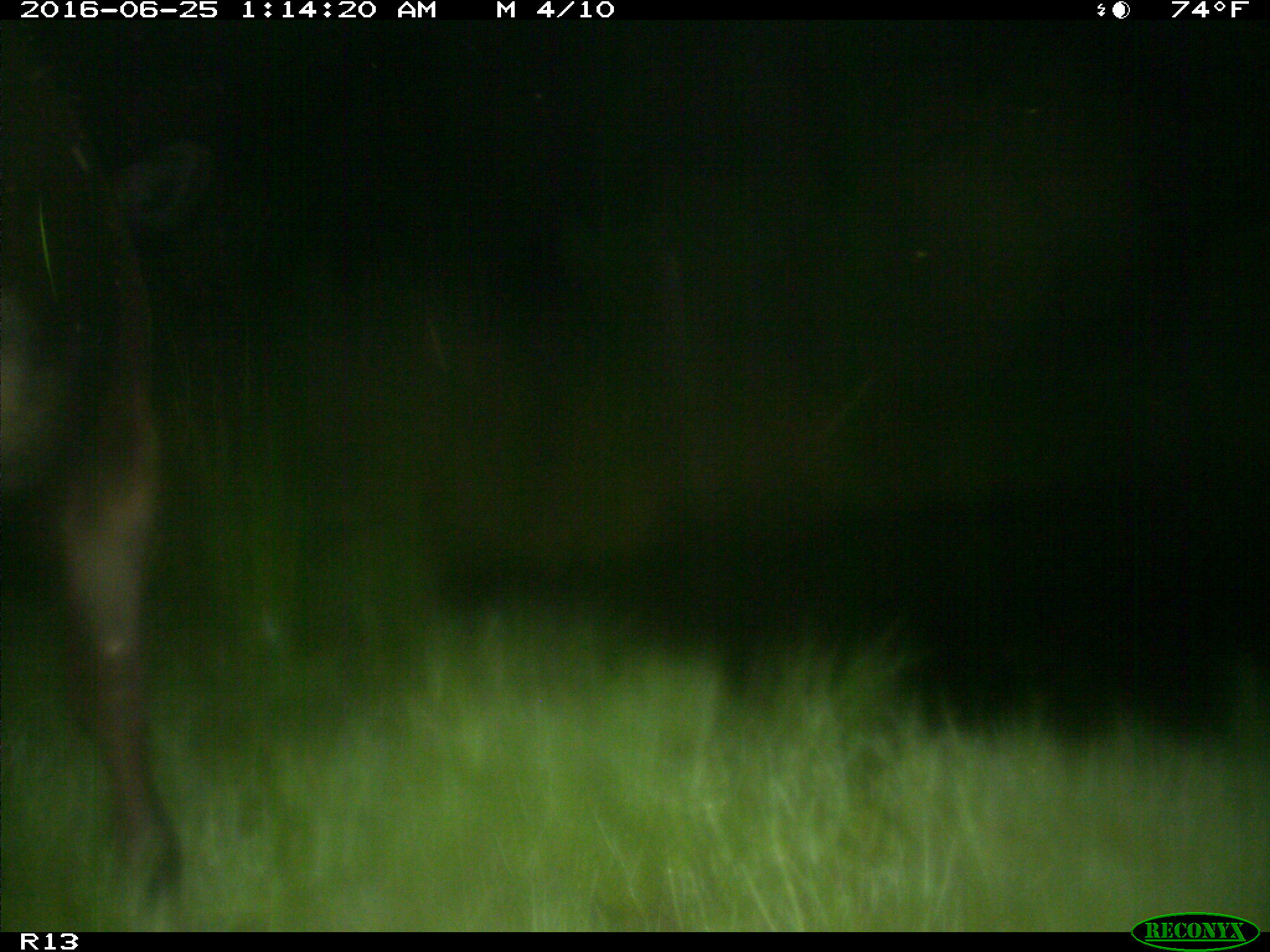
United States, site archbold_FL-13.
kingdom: Animalia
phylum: Chordata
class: Mammalia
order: Artiodactyla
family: Bovidae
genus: Bos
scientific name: Bos taurus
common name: domestic cow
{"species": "Bos taurus (domestic cow)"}